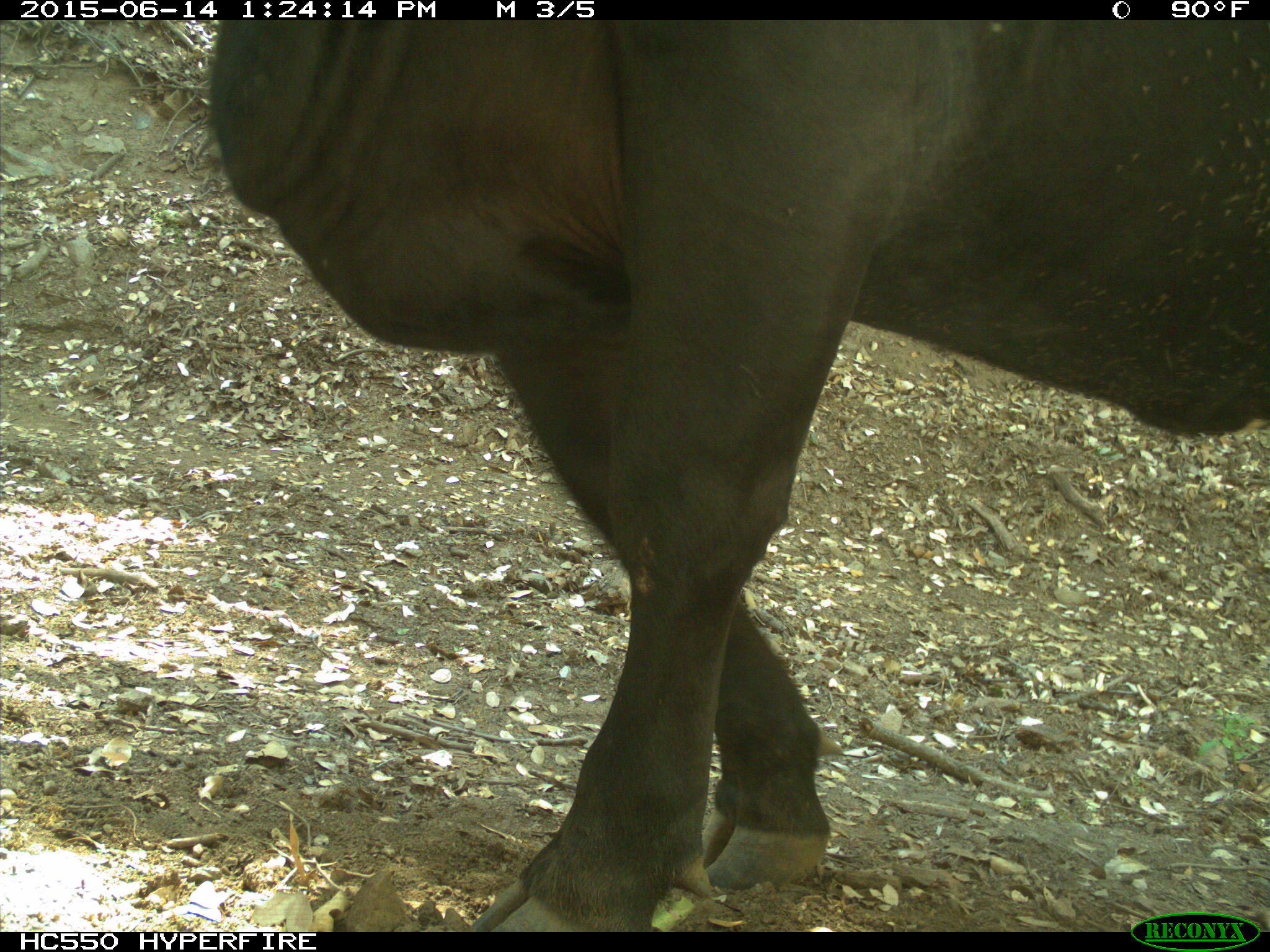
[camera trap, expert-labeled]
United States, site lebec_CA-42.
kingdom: Animalia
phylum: Chordata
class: Mammalia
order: Artiodactyla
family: Bovidae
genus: Bos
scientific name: Bos taurus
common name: domestic cow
Bos taurus (domestic cow).